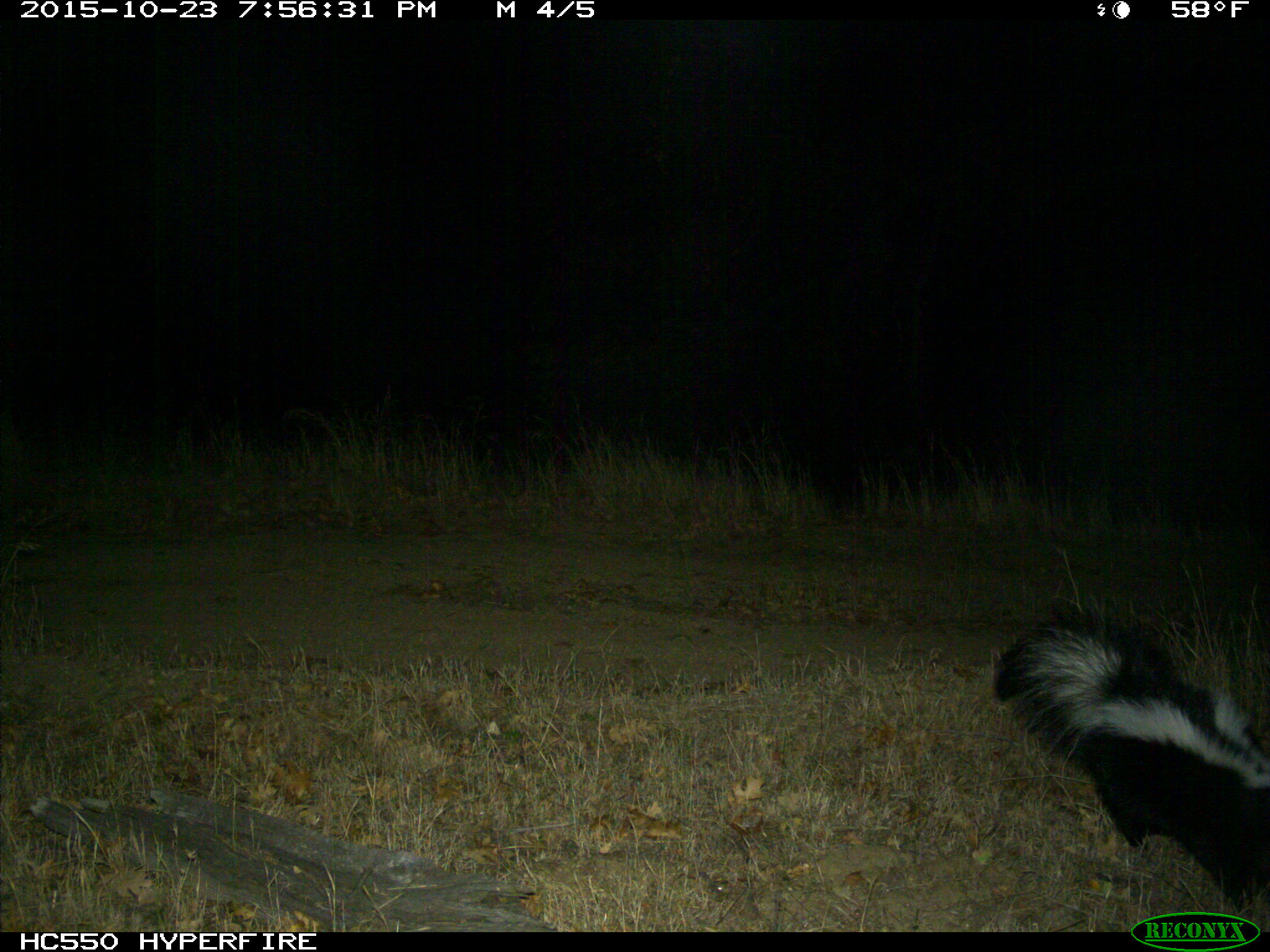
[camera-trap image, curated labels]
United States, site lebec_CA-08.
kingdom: Animalia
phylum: Chordata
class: Mammalia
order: Carnivora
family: Mephitidae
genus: Mephitis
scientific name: Mephitis mephitis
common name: striped skunk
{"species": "Mephitis mephitis (striped skunk)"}